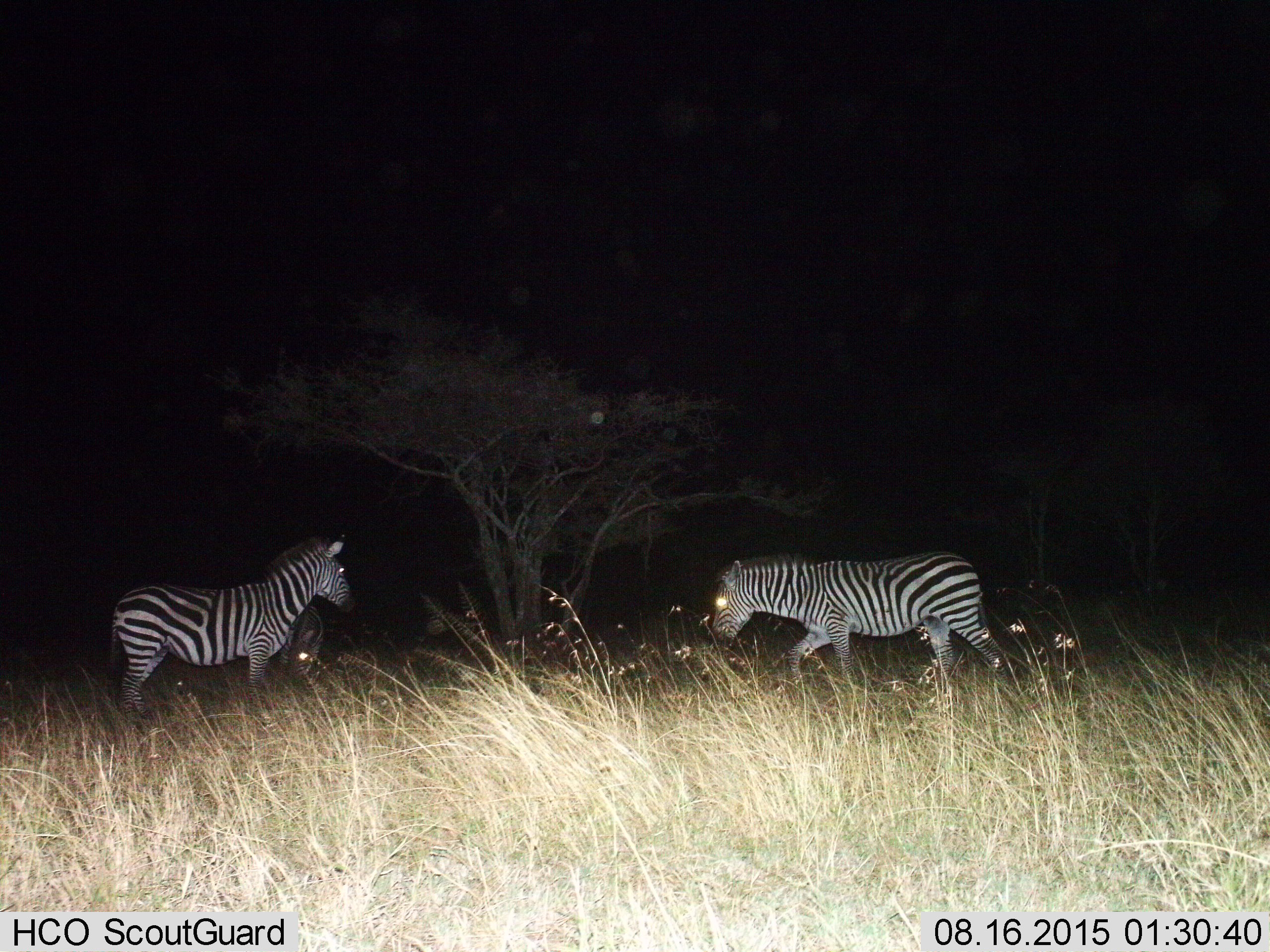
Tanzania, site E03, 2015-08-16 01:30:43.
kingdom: Animalia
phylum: Chordata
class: Mammalia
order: Perissodactyla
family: Equidae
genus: Equus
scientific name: Equus quagga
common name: plains zebra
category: zebra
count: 3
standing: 89%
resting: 0%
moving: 79%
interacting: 5%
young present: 5%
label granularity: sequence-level